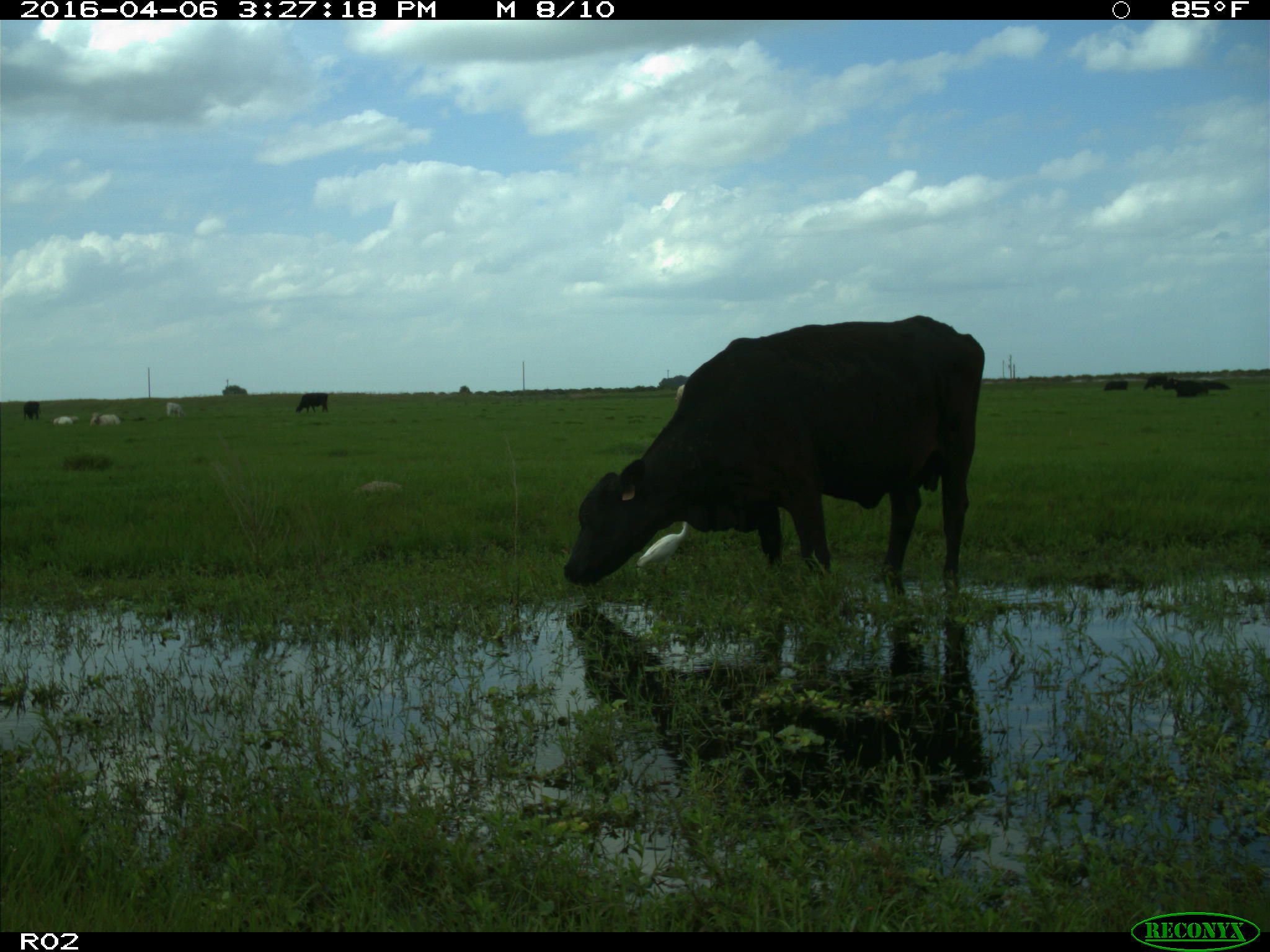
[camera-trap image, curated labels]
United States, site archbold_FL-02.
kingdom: Animalia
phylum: Chordata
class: Mammalia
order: Artiodactyla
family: Bovidae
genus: Bos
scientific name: Bos taurus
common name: domestic cow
Bos taurus (domestic cow).